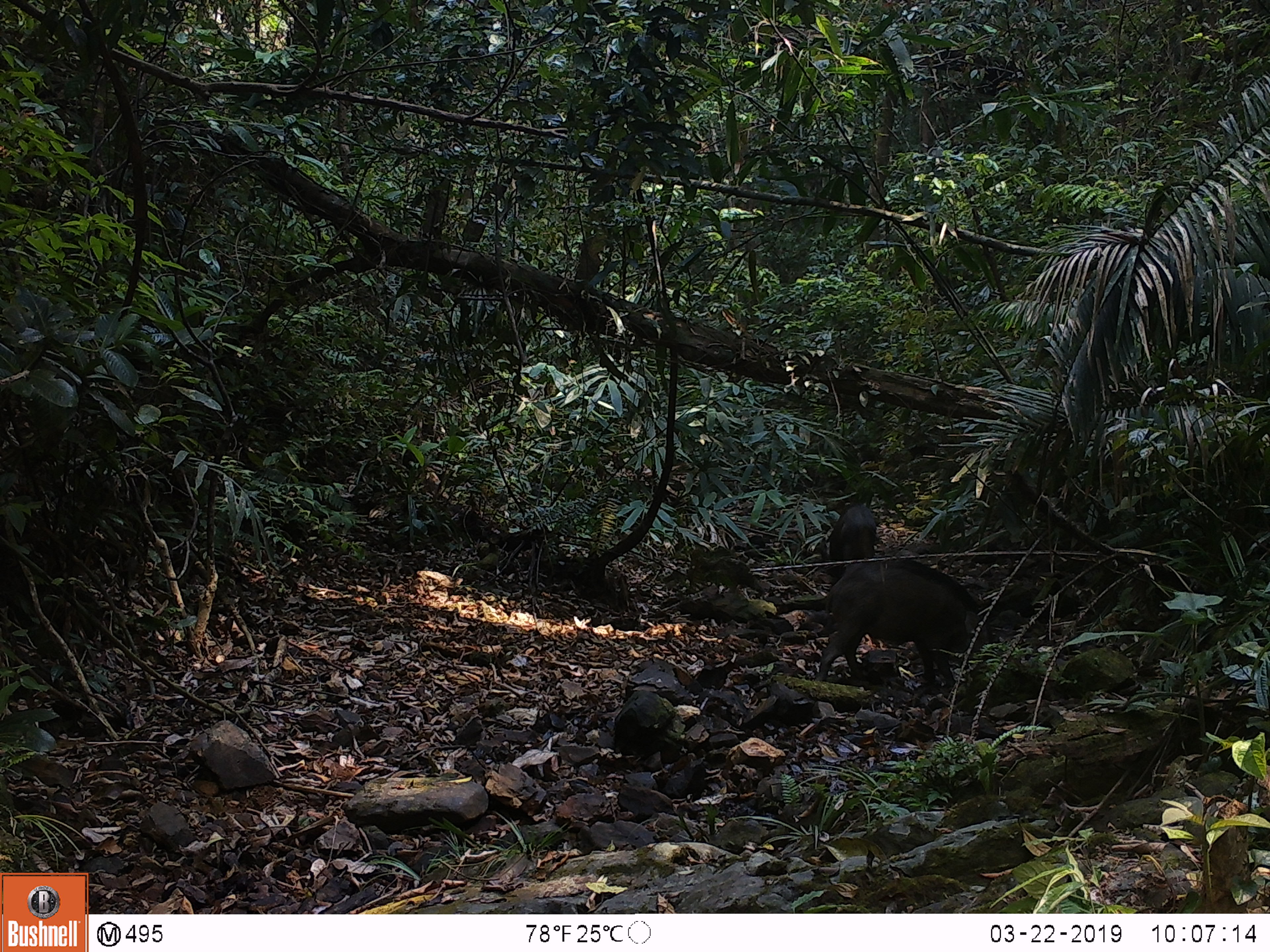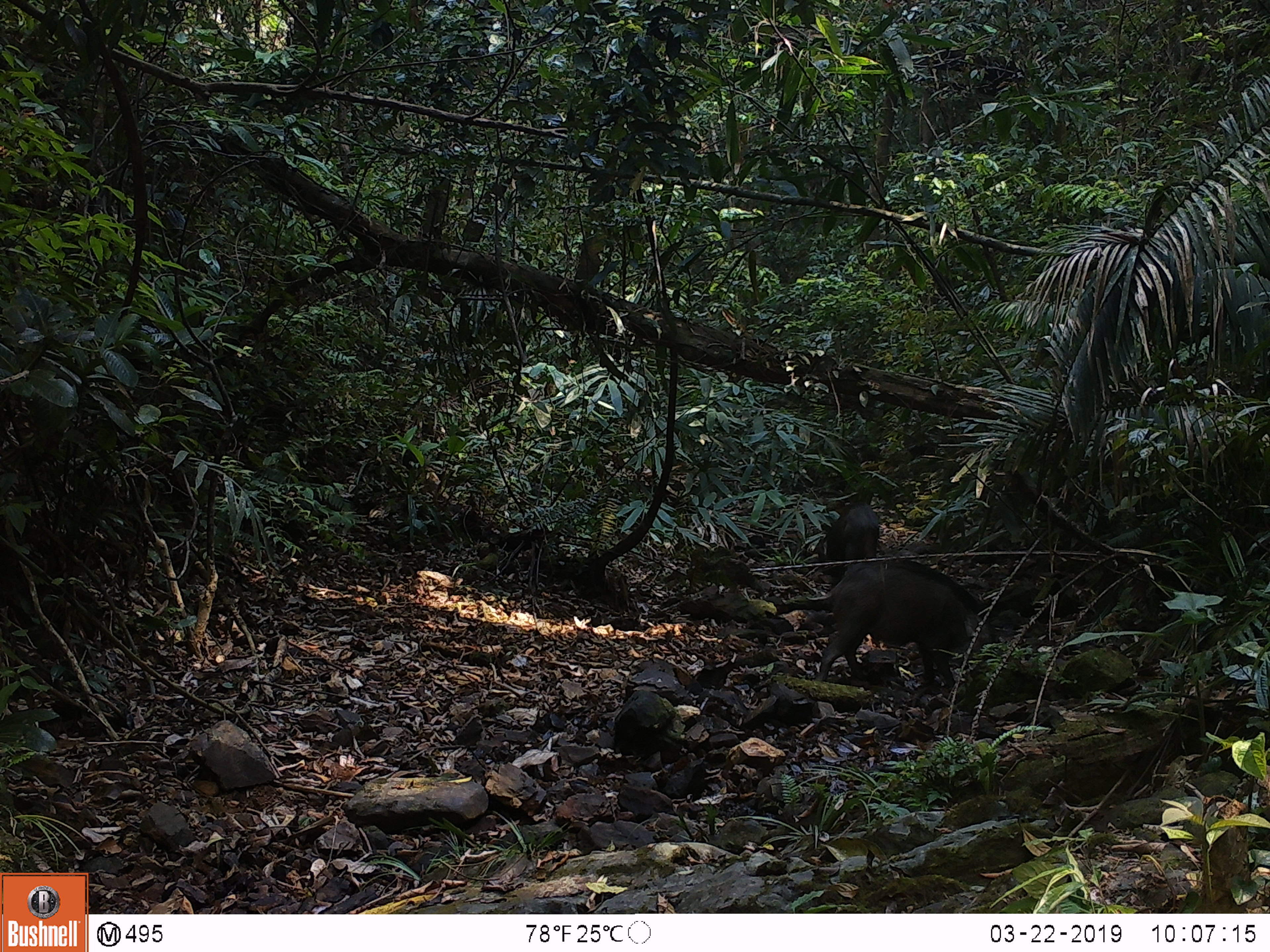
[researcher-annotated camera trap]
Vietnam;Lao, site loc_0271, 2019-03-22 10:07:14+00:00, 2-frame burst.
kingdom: Animalia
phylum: Chordata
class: Mammalia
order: Artiodactyla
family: Suidae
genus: Sus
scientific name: Sus scrofa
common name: eurasian wild pig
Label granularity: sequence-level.